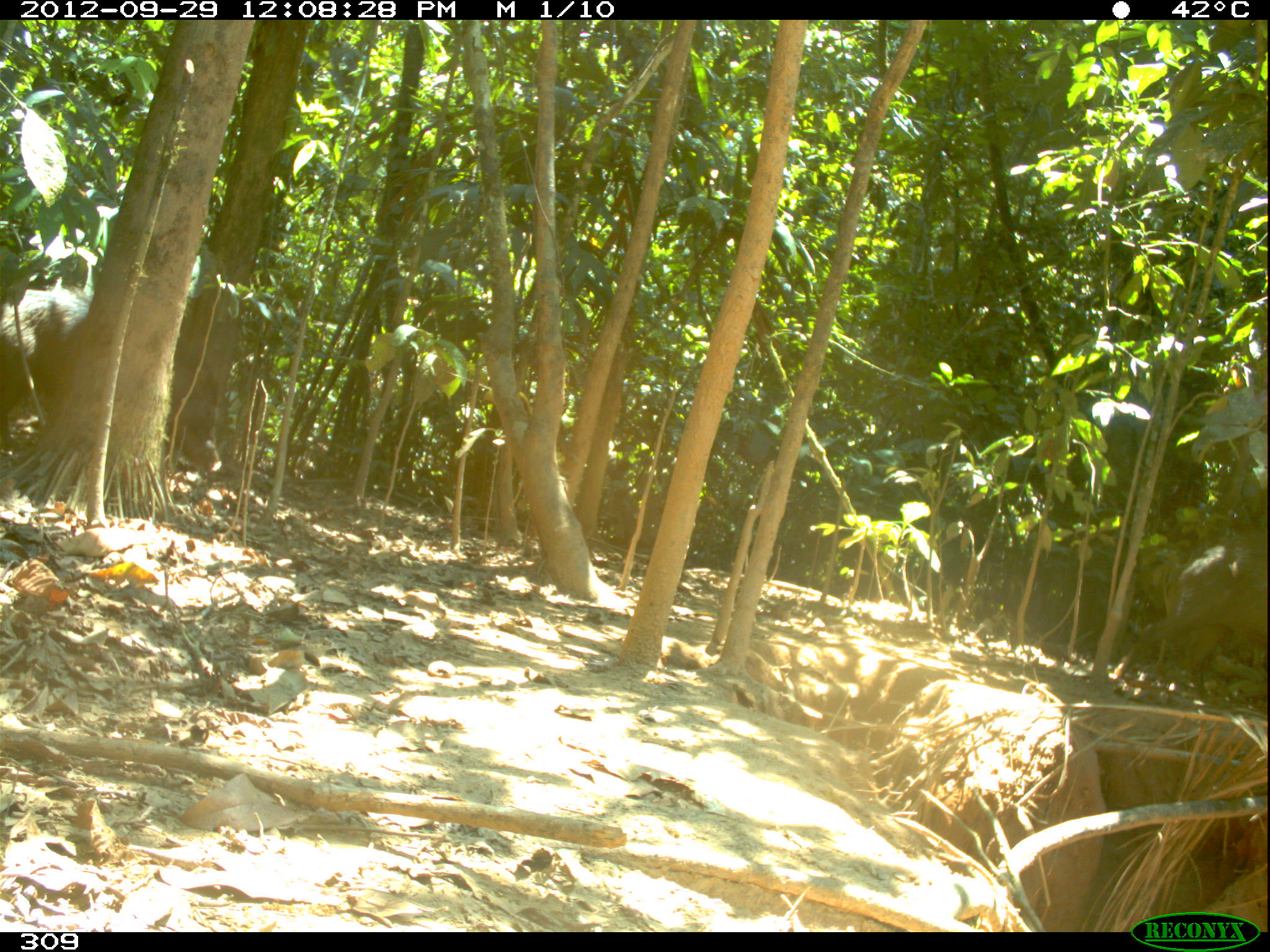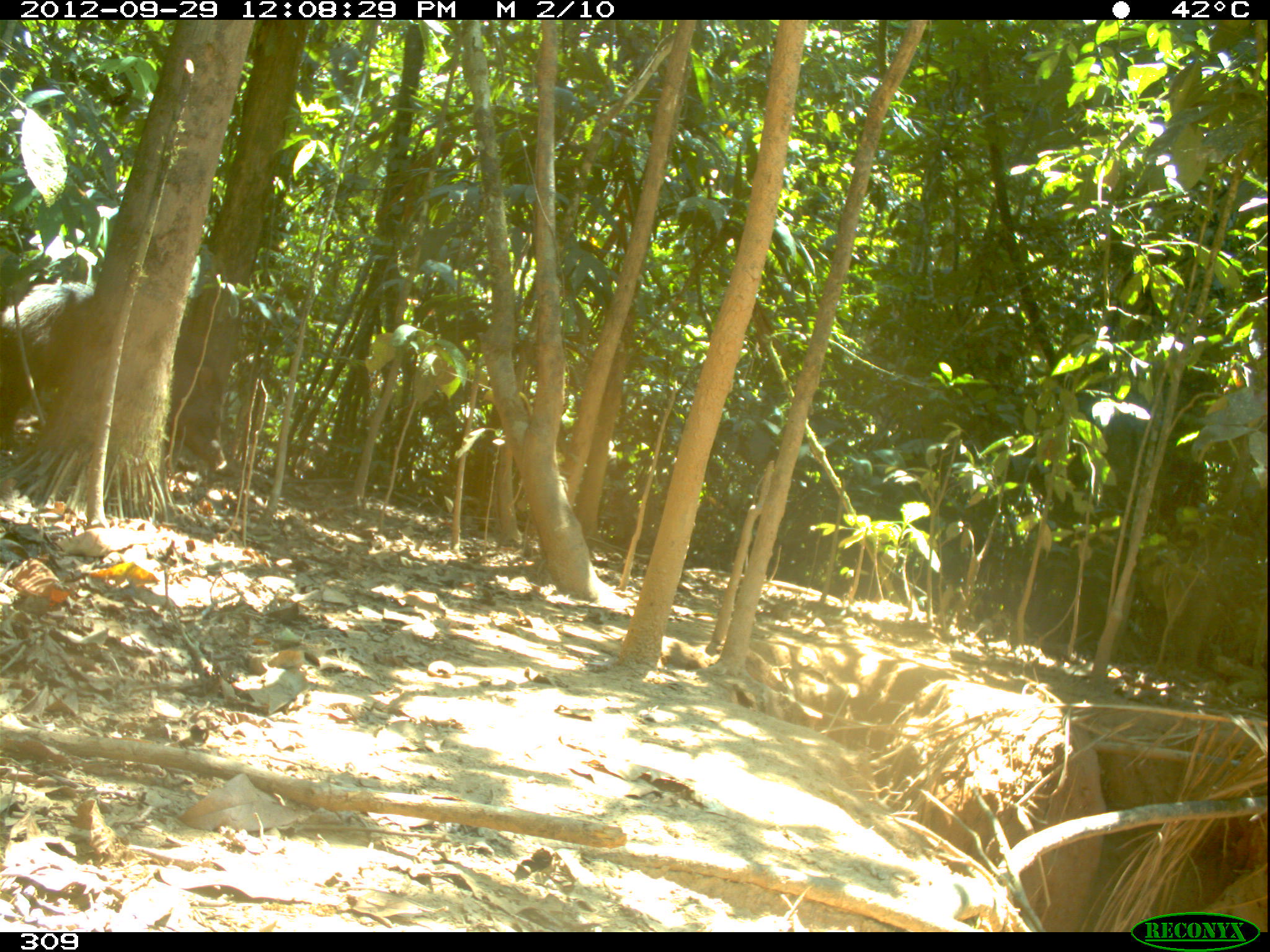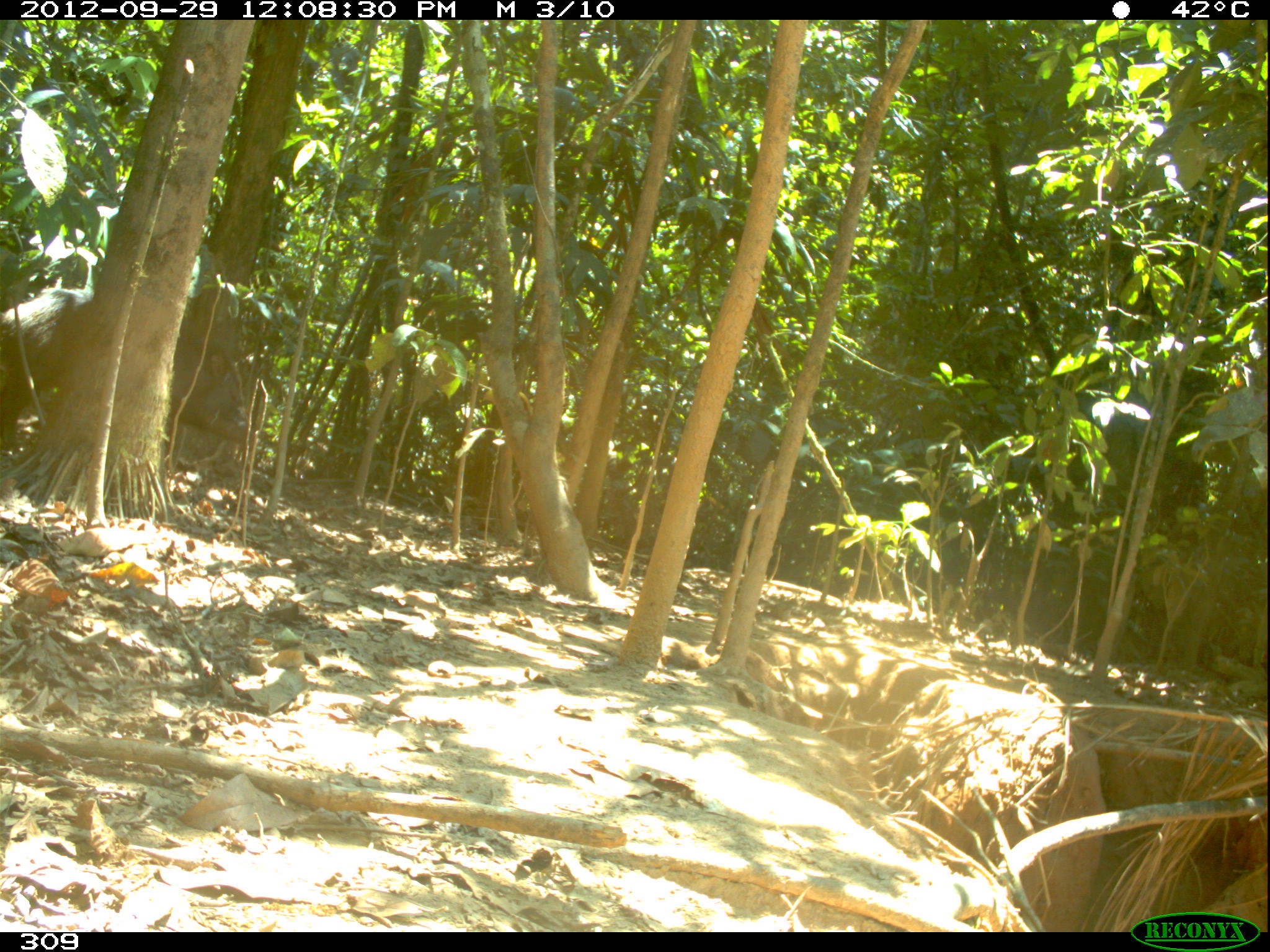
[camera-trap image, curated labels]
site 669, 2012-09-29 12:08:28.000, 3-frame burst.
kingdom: Animalia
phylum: Chordata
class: Mammalia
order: Artiodactyla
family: Tayassuidae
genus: Tayassu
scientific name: Tayassu pecari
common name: white-lipped peccary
Tayassu pecari (white-lipped peccary).